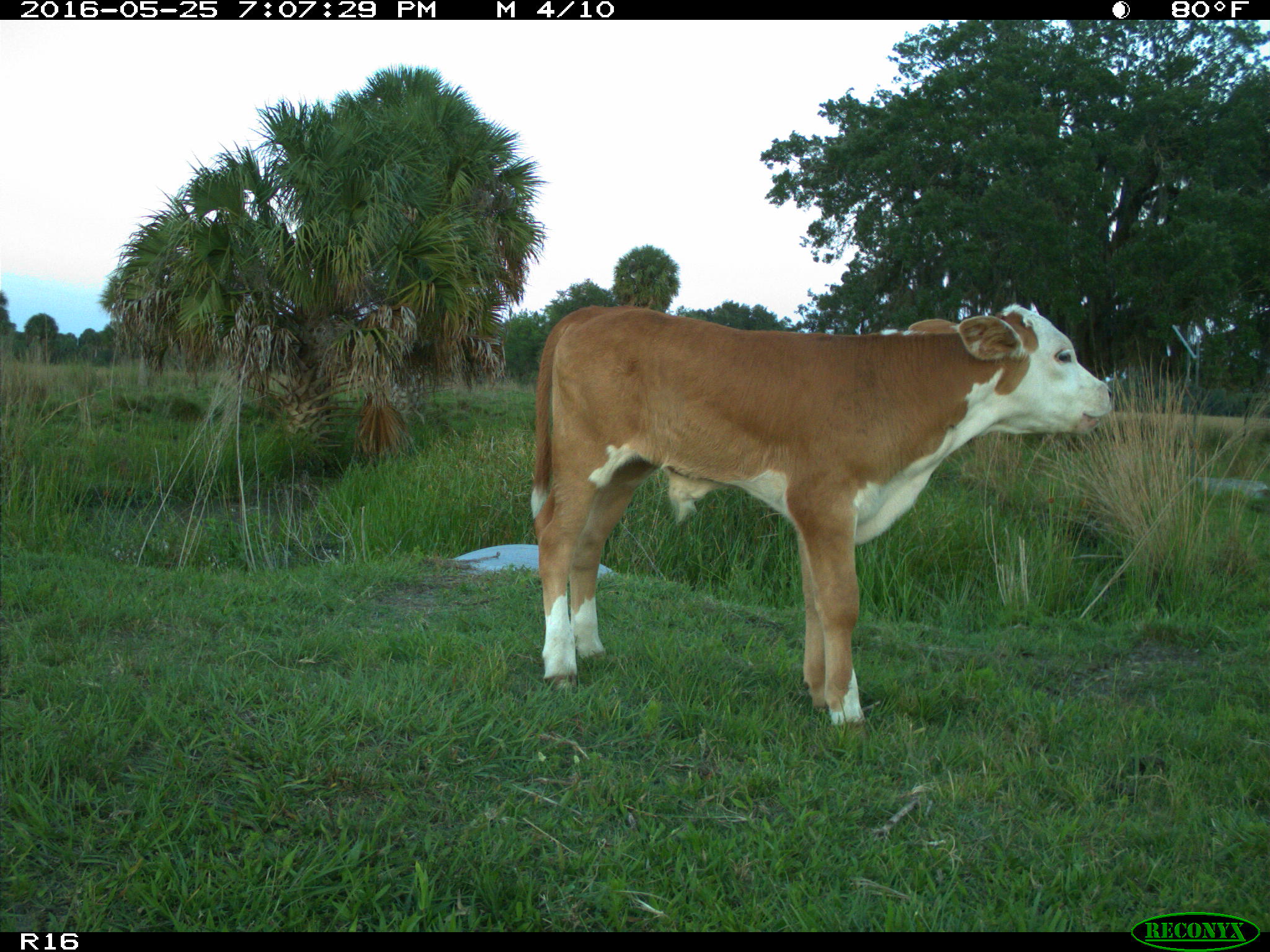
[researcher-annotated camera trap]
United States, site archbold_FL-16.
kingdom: Animalia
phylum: Chordata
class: Mammalia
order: Artiodactyla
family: Bovidae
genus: Bos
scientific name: Bos taurus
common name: domestic cow